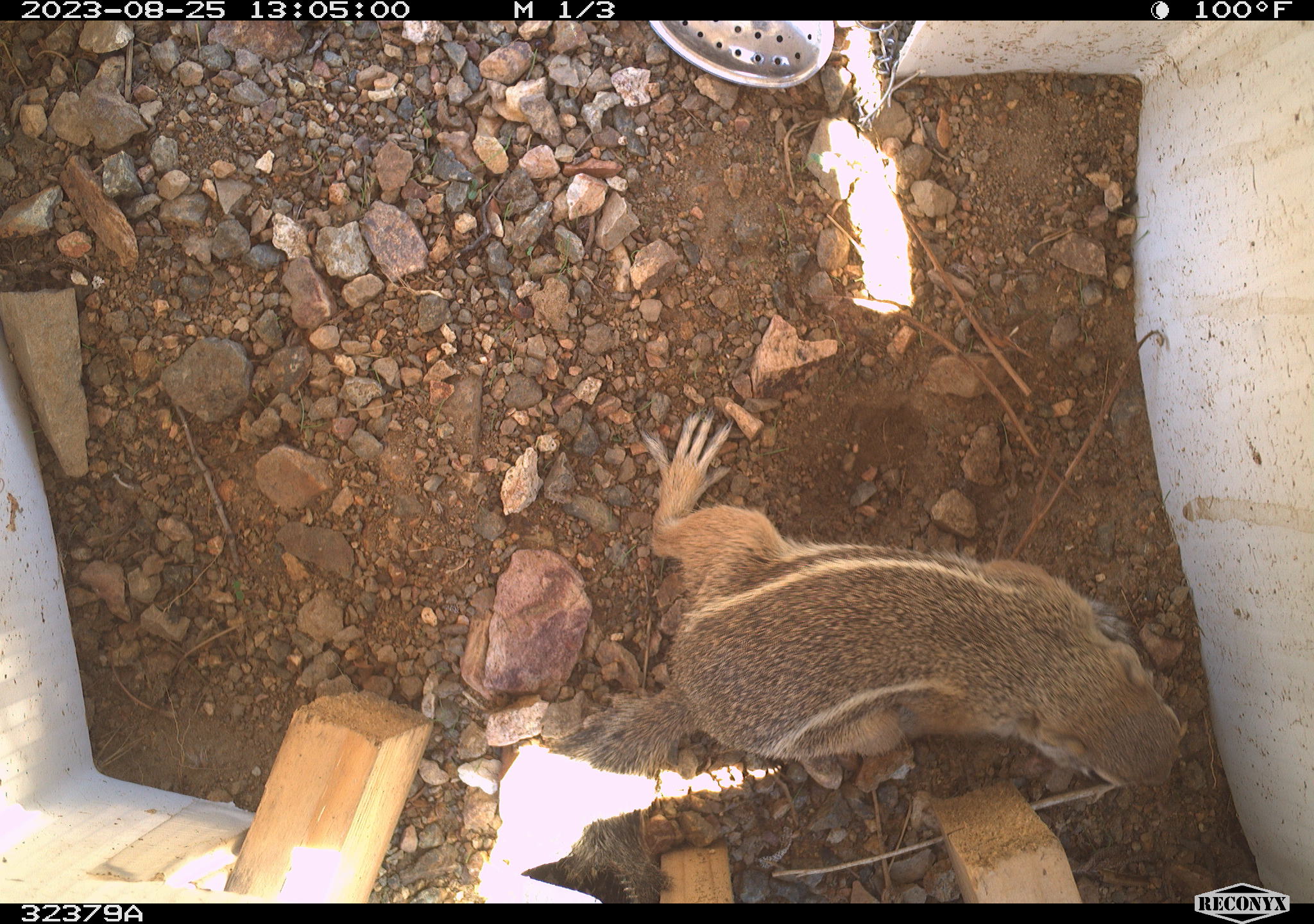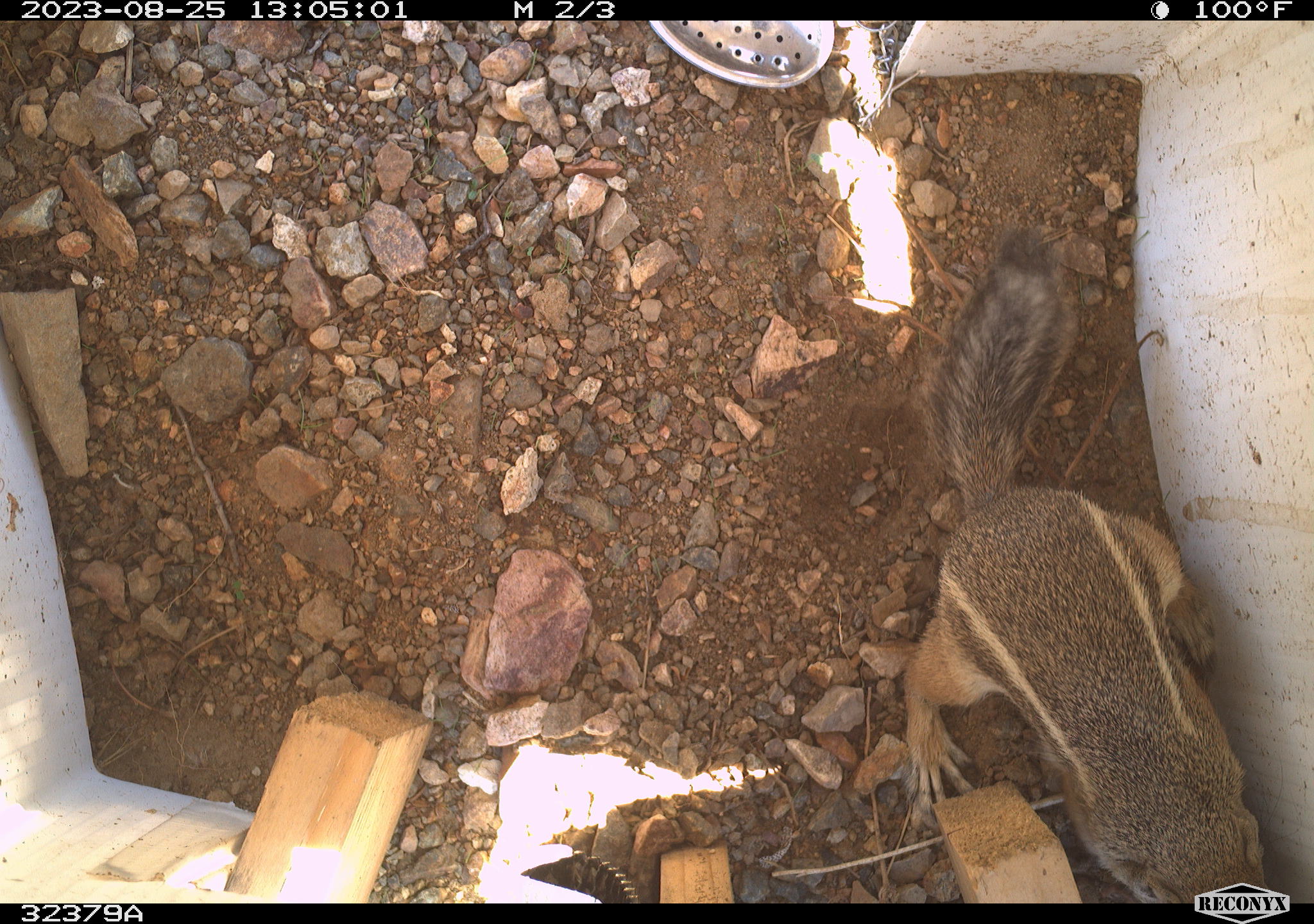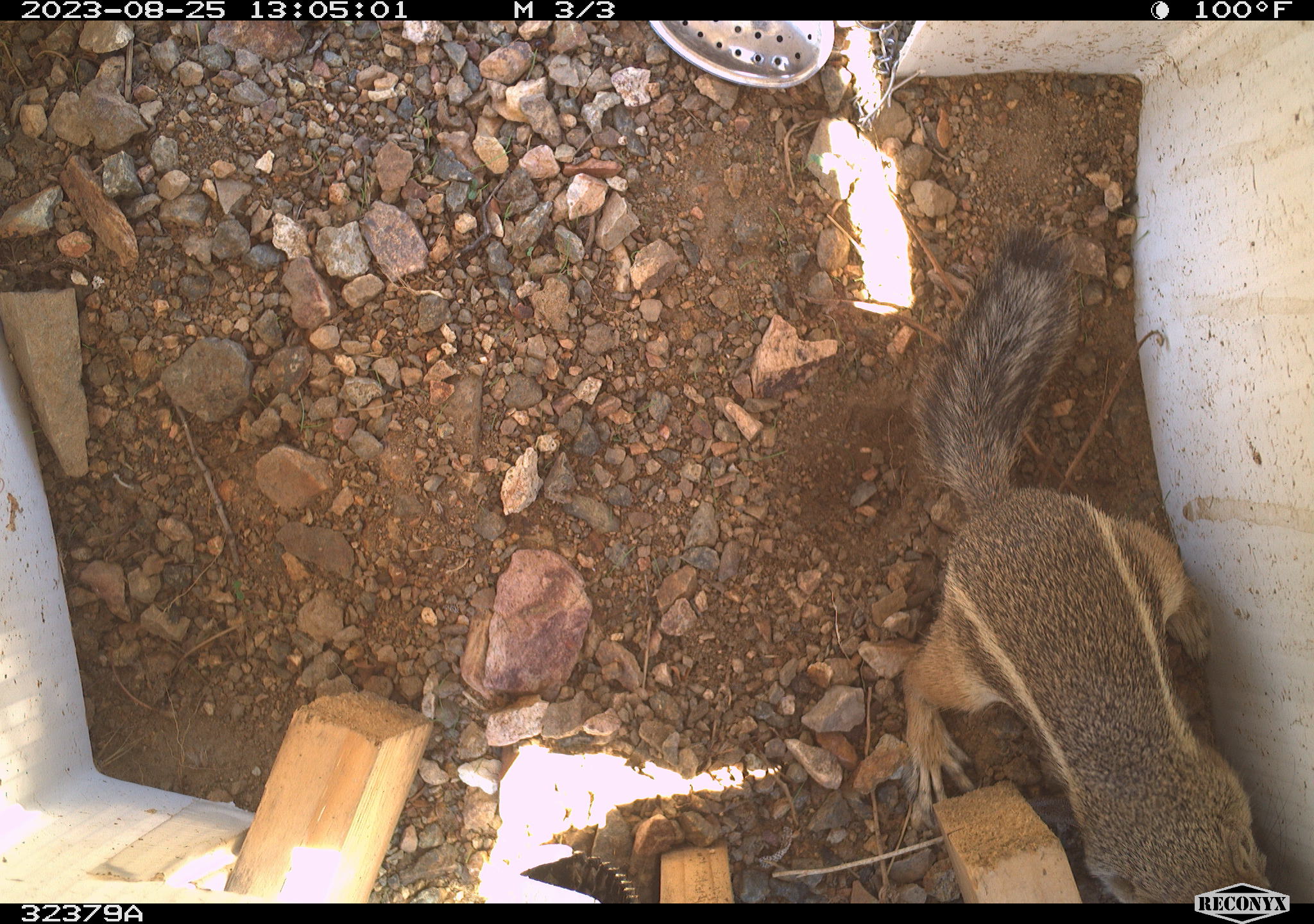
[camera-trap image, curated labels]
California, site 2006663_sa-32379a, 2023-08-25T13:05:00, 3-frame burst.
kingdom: Animalia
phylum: Chordata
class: Mammalia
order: Rodentia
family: Sciuridae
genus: Ammospermophilus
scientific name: Ammospermophilus leucurus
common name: white-tailed antelope squirrel